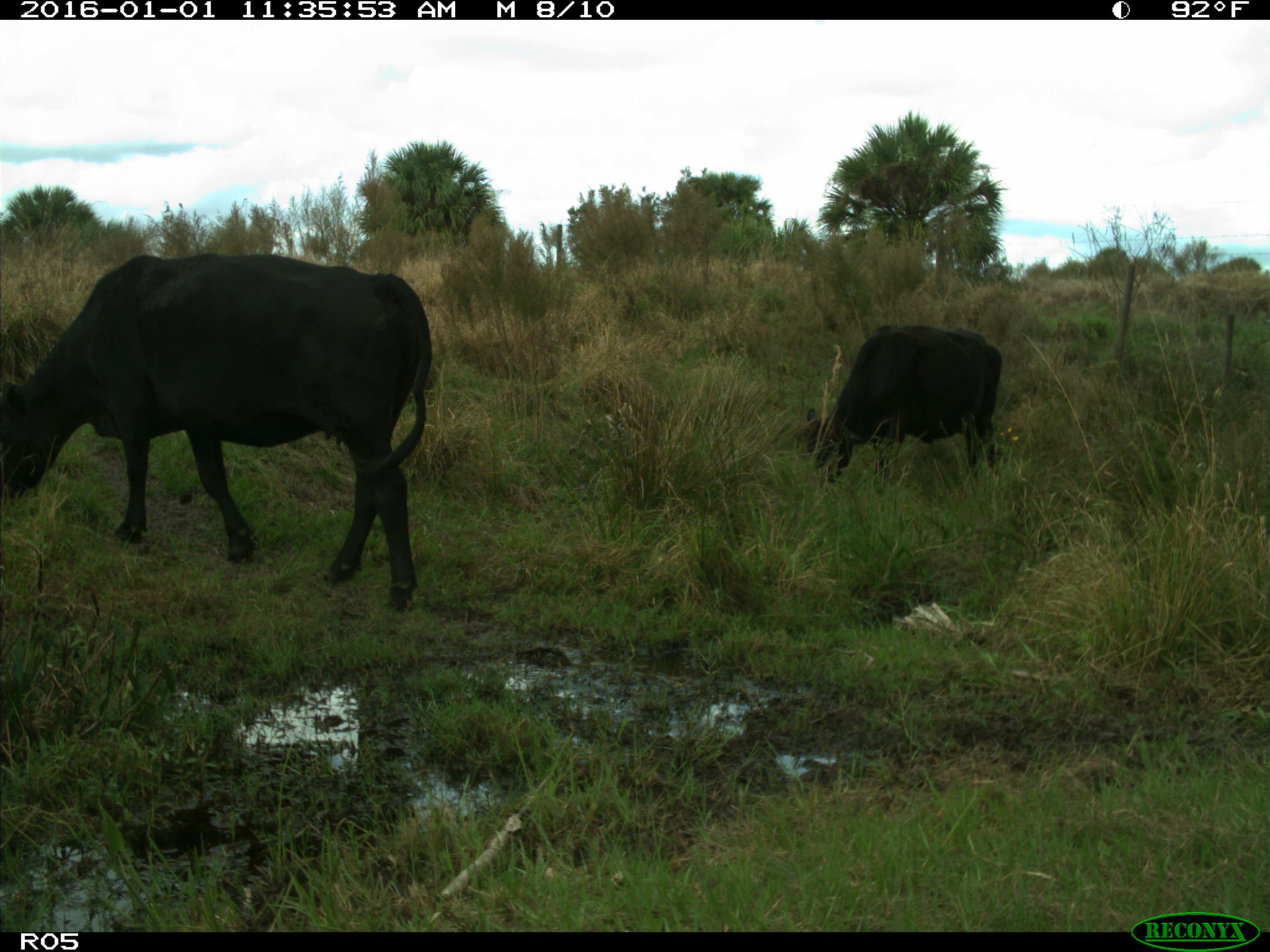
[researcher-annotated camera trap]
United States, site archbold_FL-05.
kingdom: Animalia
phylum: Chordata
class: Mammalia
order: Artiodactyla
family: Bovidae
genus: Bos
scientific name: Bos taurus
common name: domestic cow